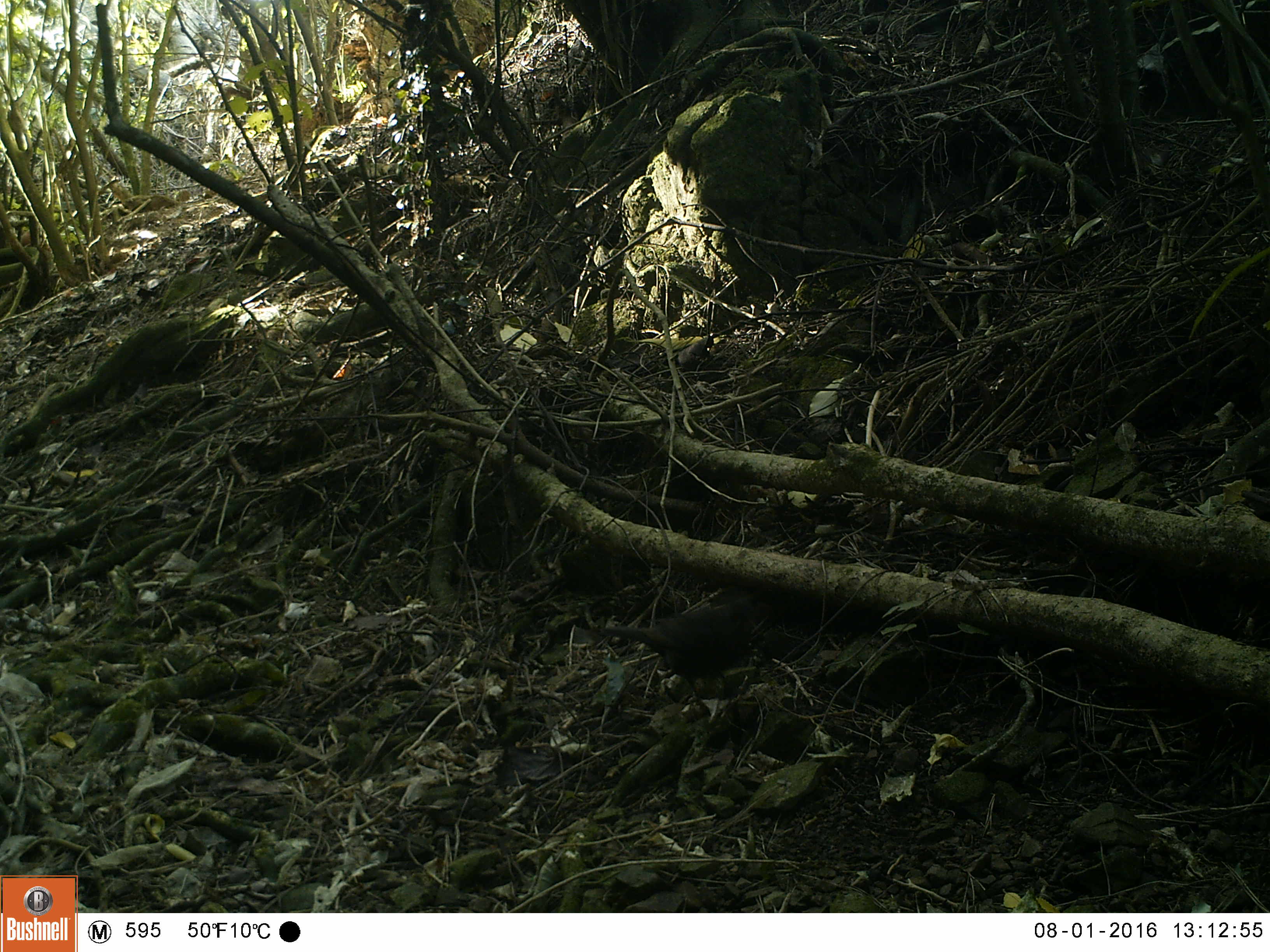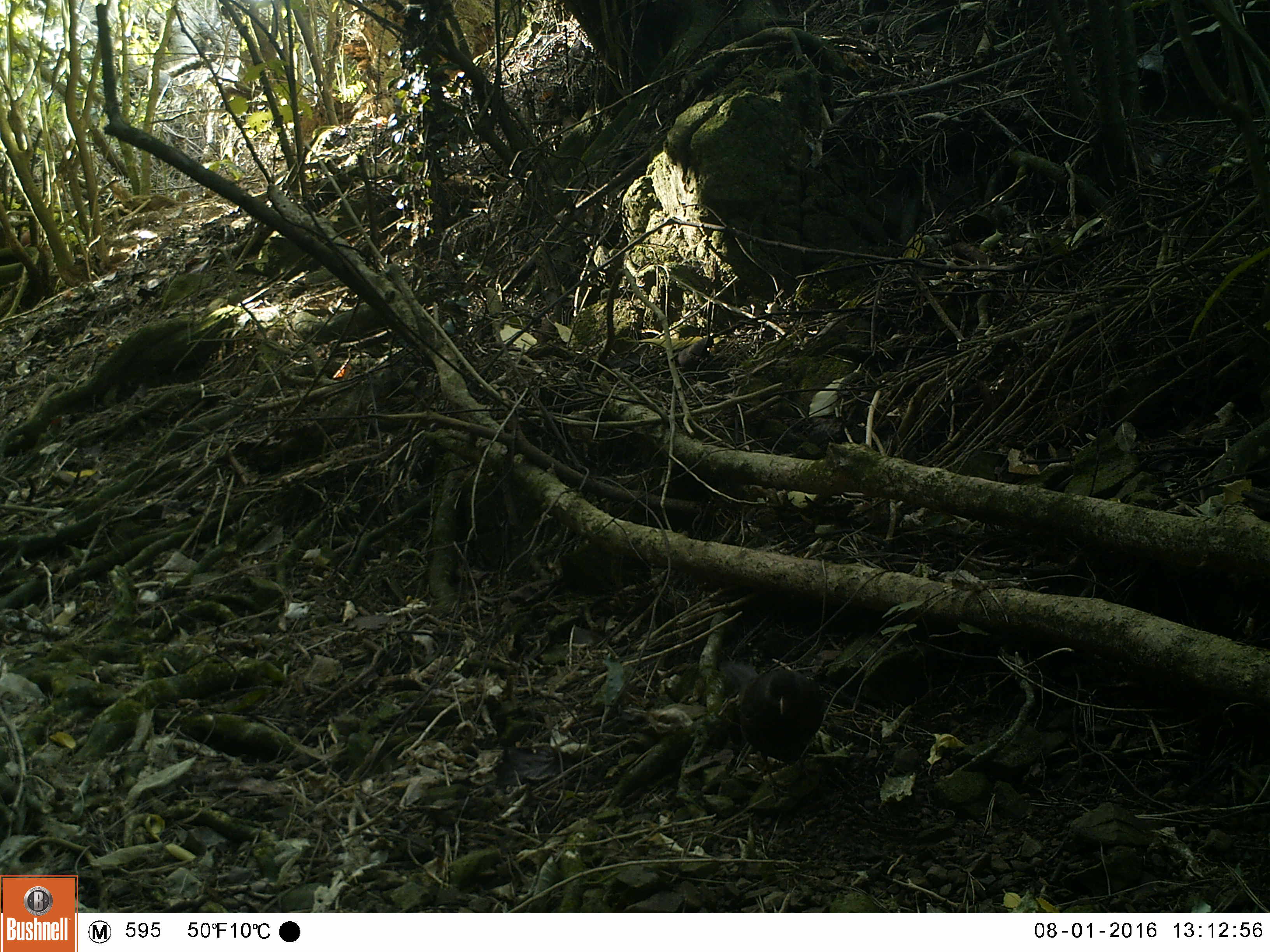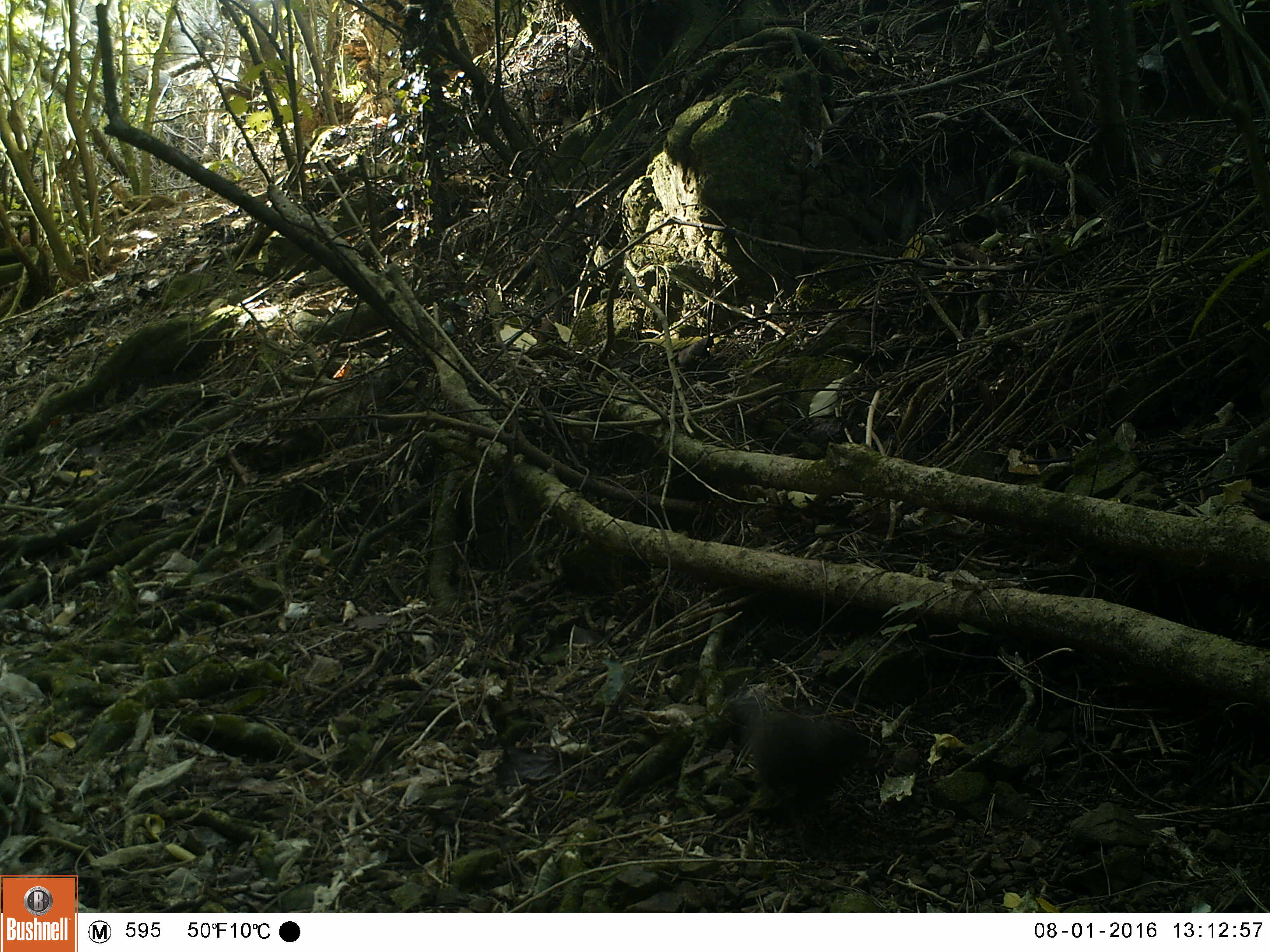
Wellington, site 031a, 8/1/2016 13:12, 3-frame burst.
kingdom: Animalia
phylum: Chordata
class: Aves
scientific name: Aves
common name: bird